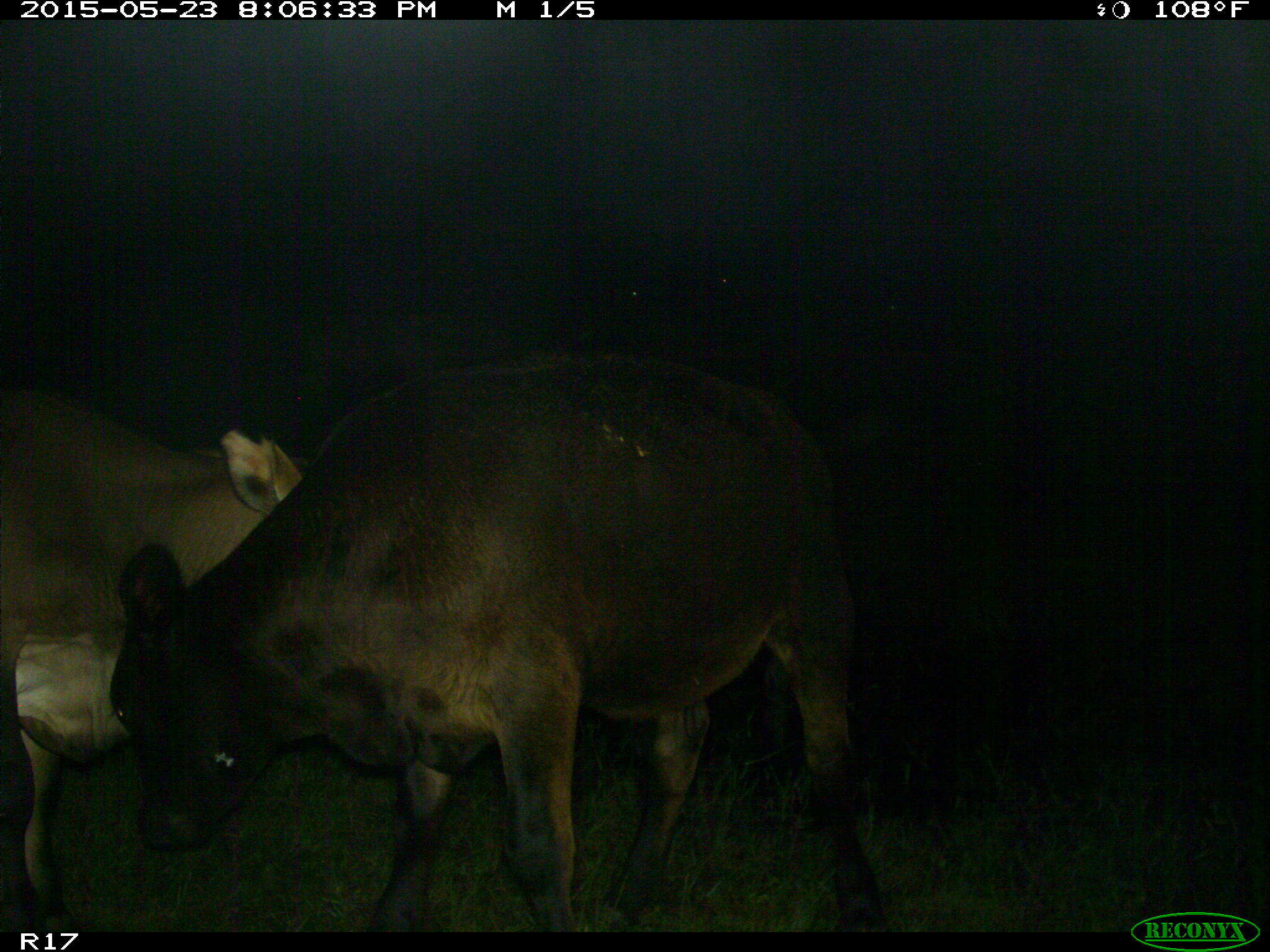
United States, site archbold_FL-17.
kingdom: Animalia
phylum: Chordata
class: Mammalia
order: Artiodactyla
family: Bovidae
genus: Bos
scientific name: Bos taurus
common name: domestic cow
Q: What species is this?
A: Bos taurus (domestic cow).